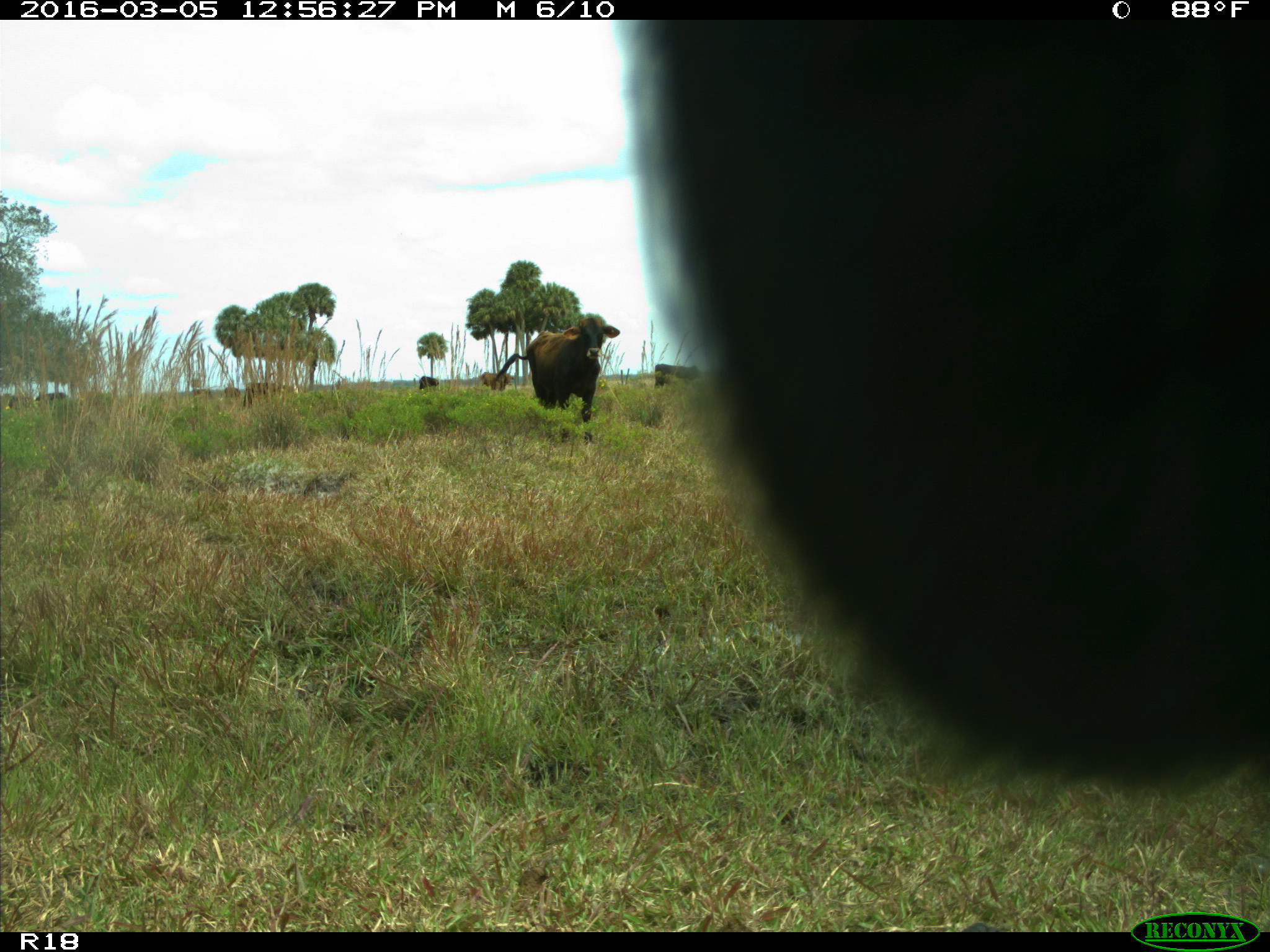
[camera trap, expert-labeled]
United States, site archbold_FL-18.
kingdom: Animalia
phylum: Chordata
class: Mammalia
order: Artiodactyla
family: Bovidae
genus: Bos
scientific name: Bos taurus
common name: domestic cow